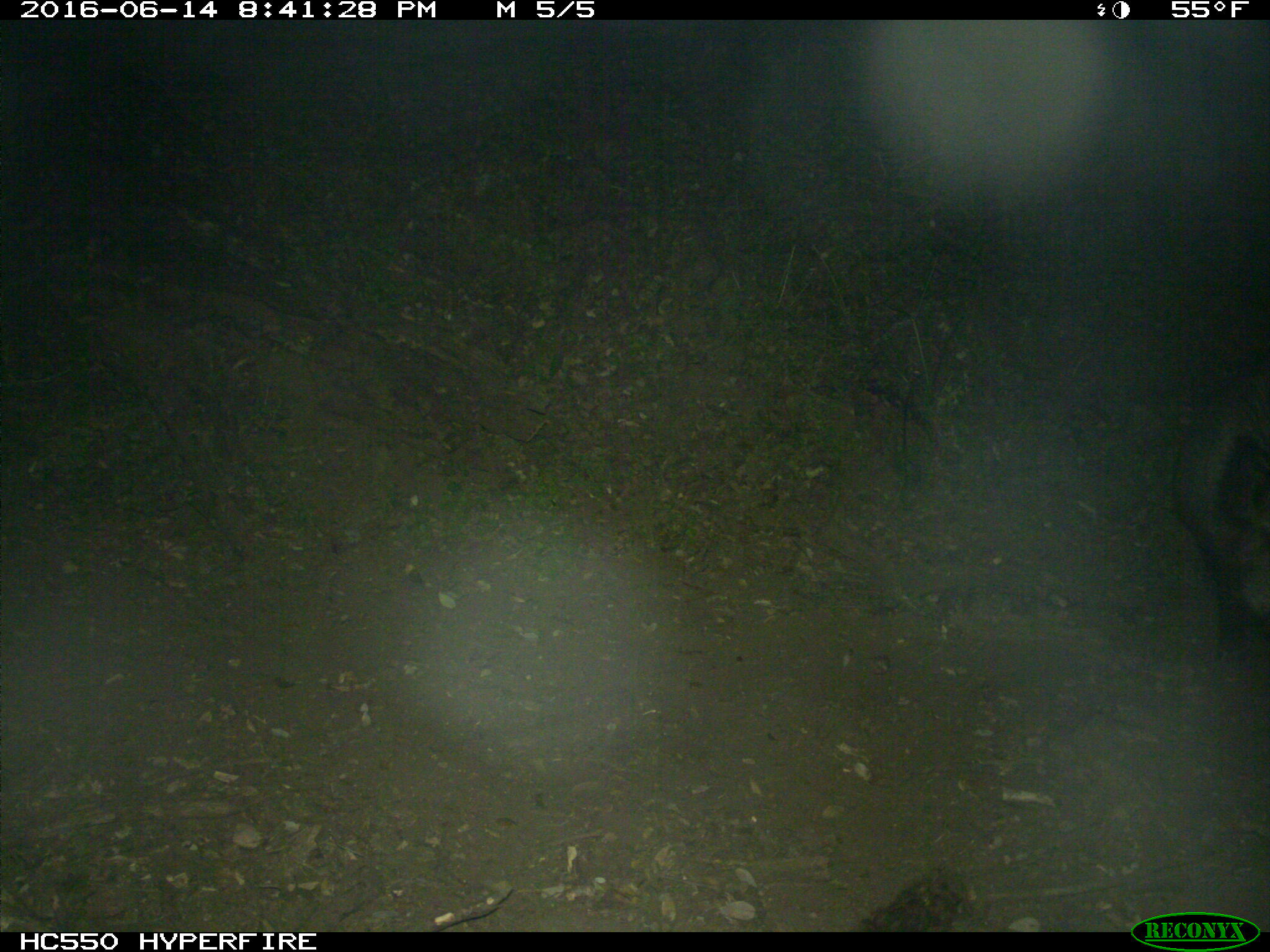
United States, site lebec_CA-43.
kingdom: Animalia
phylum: Chordata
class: Mammalia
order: Artiodactyla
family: Suidae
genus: Sus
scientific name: Sus scrofa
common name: wild boar